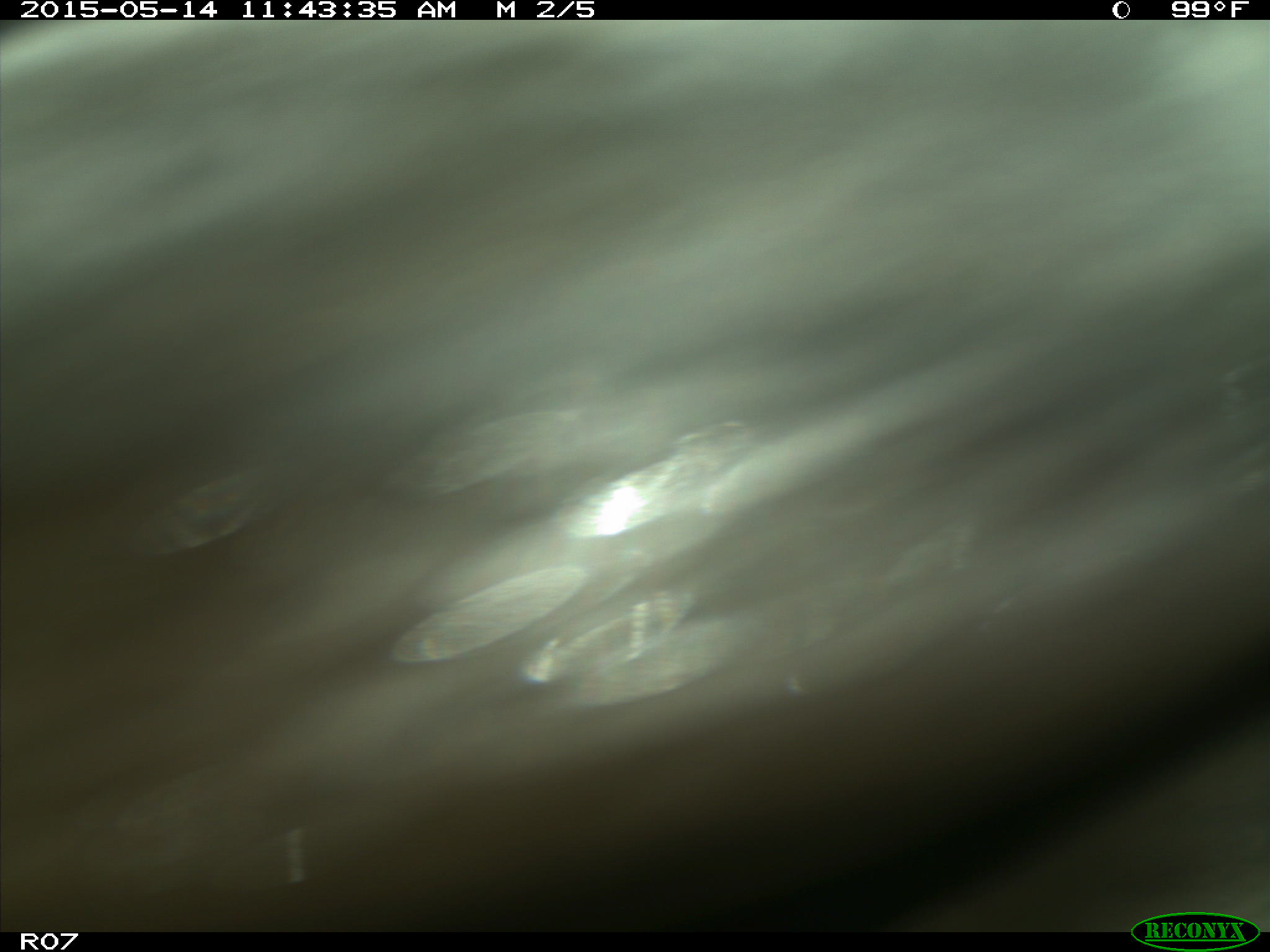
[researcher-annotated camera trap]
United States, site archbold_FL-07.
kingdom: Animalia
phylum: Chordata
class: Mammalia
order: Artiodactyla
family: Bovidae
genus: Bos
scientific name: Bos taurus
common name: domestic cow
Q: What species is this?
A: Bos taurus (domestic cow).